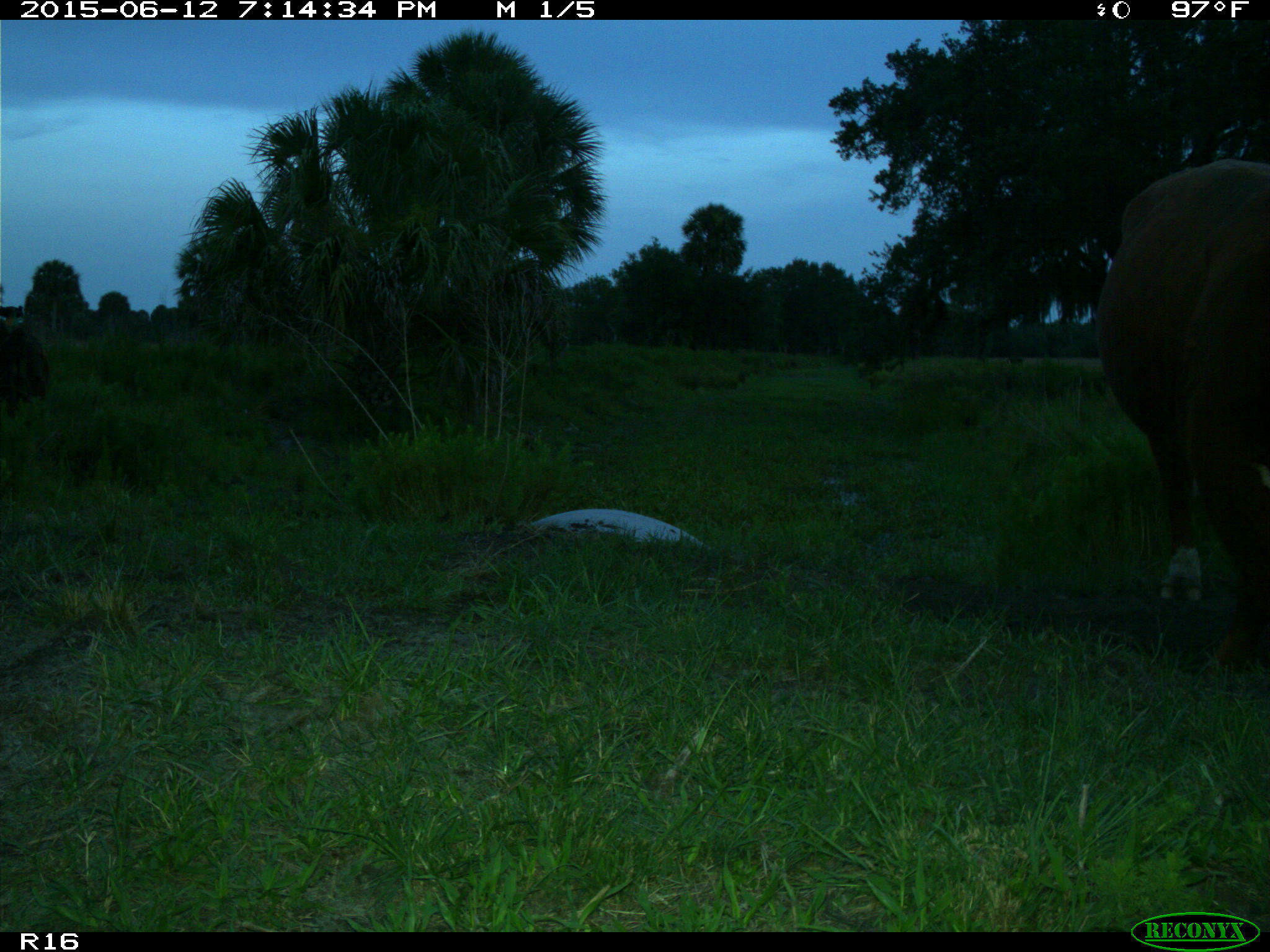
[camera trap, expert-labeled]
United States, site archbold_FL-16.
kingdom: Animalia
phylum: Chordata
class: Mammalia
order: Artiodactyla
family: Bovidae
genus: Bos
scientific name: Bos taurus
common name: domestic cow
Bos taurus (domestic cow).